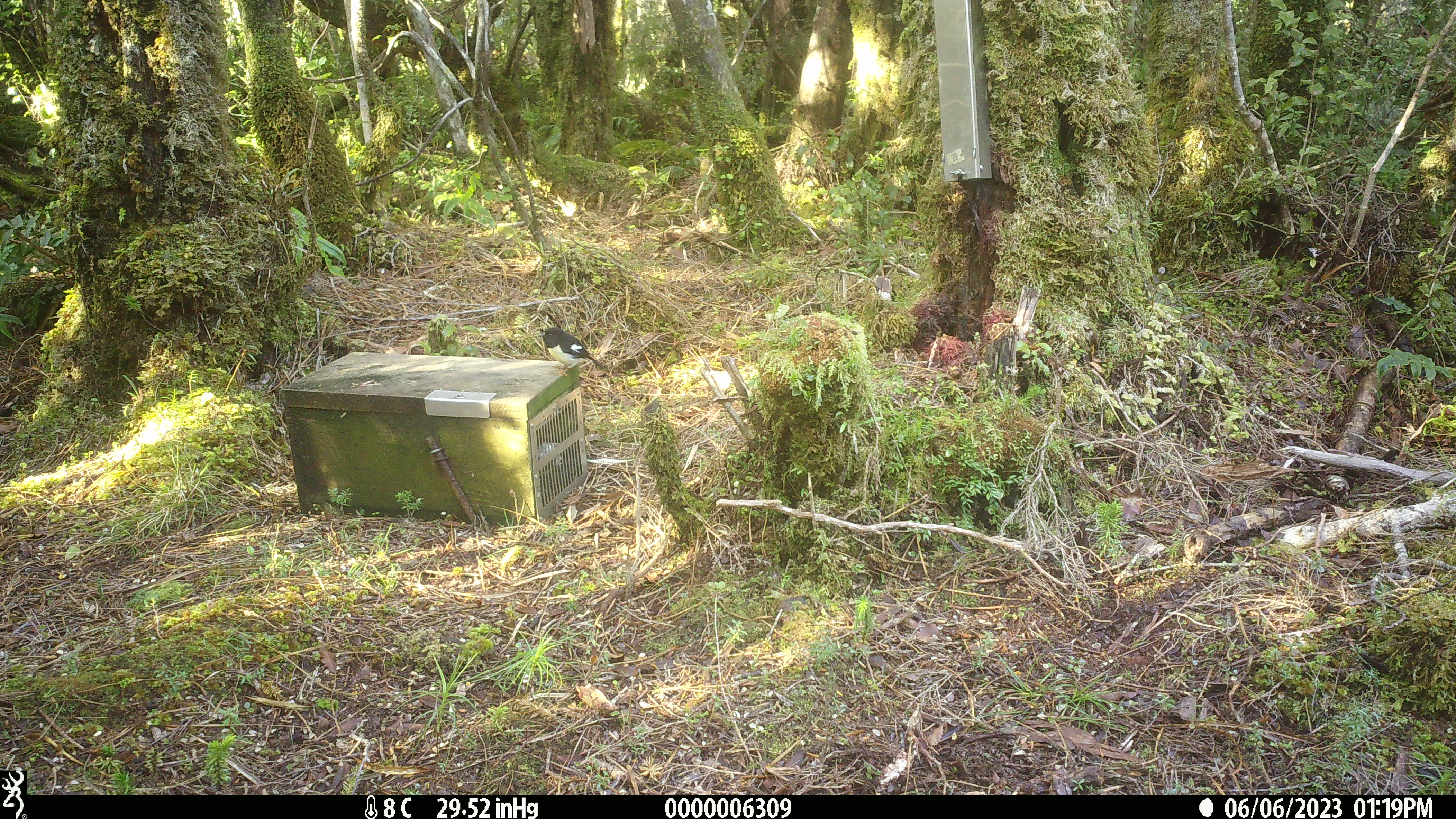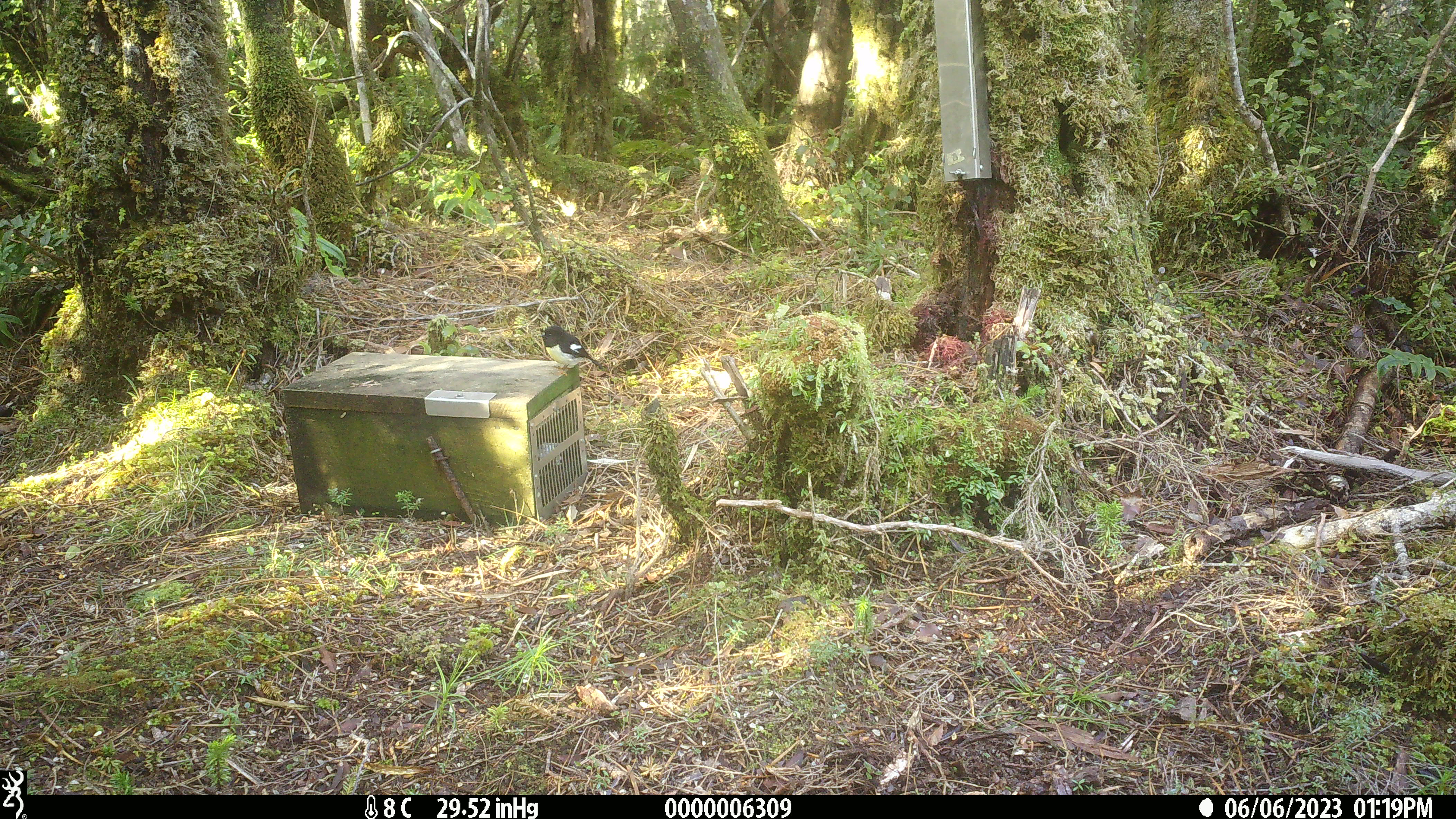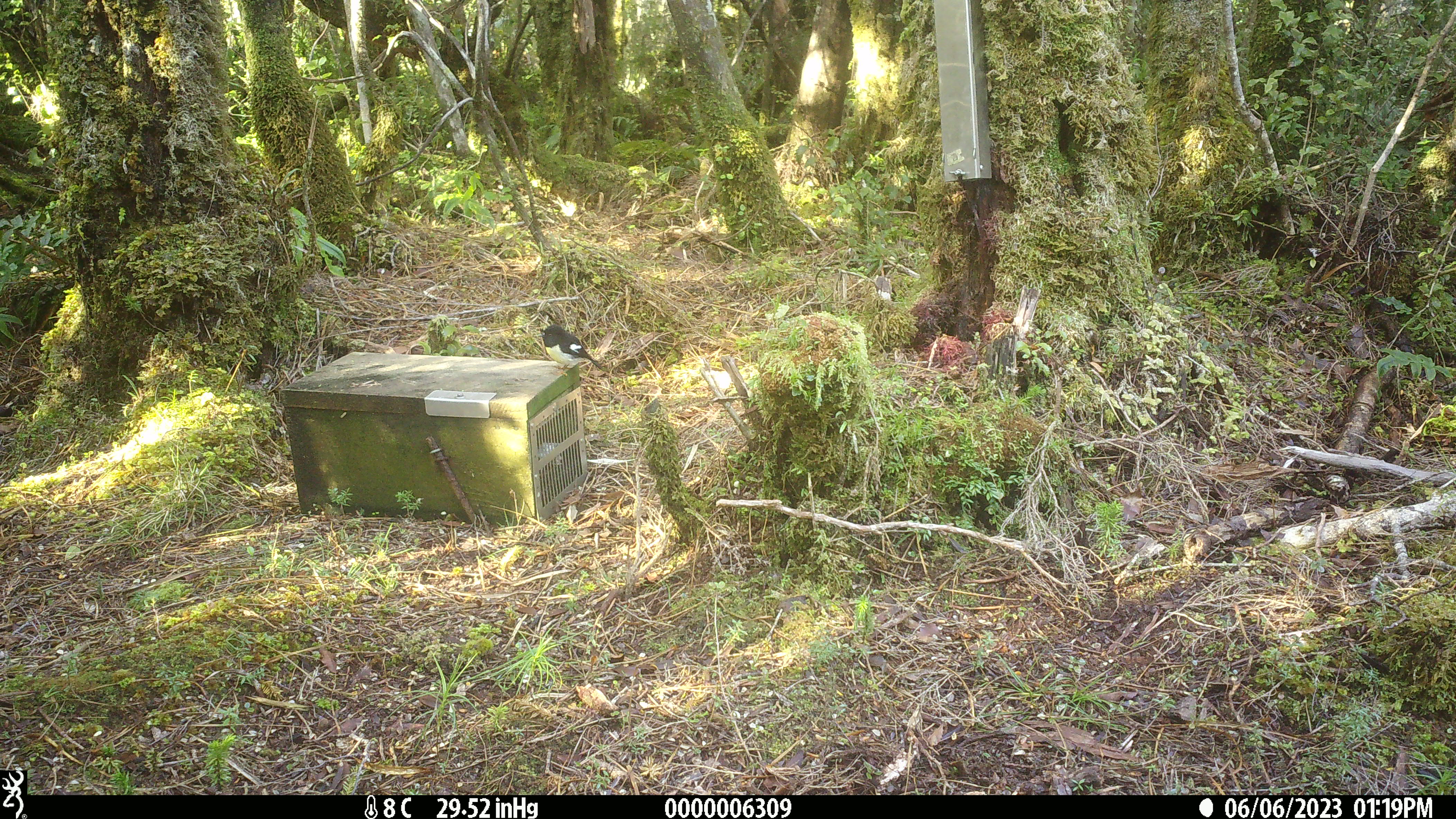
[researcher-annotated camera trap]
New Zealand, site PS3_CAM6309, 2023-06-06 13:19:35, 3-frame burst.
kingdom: Animalia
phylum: Chordata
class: Aves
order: Passeriformes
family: Petroicidae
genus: Petroica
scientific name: Petroica macrocephala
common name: tomtit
Tomtit (Petroica macrocephala).